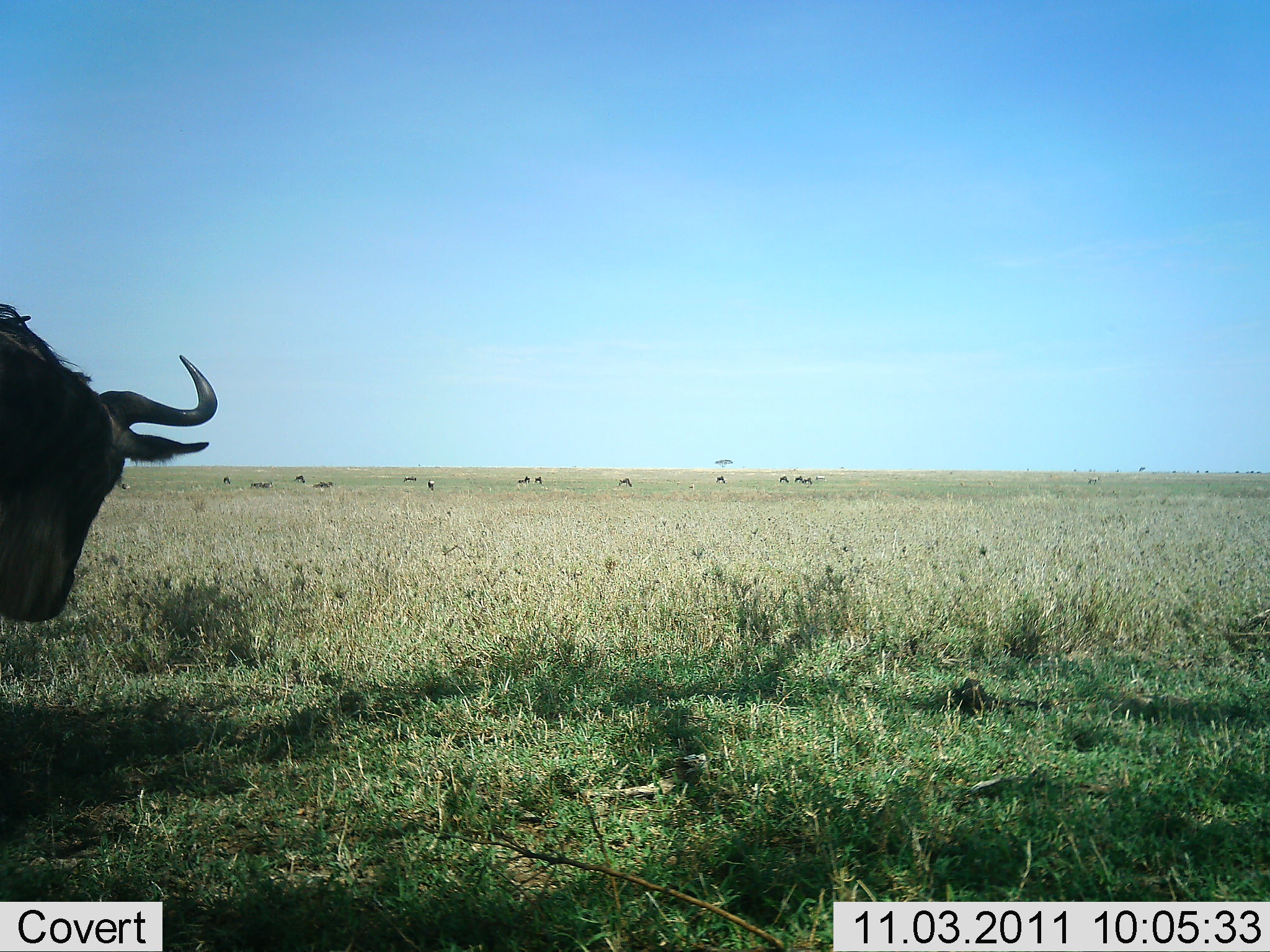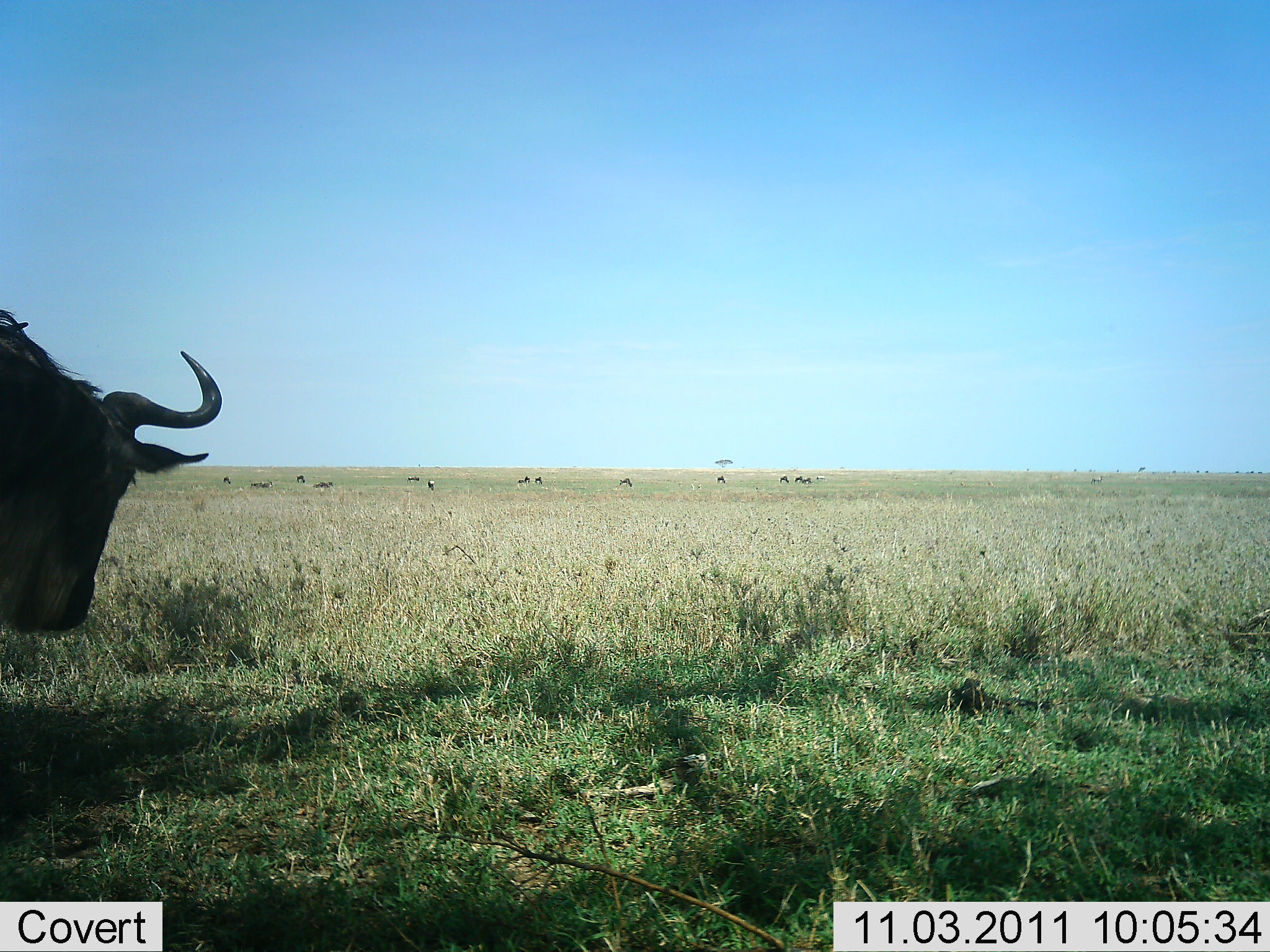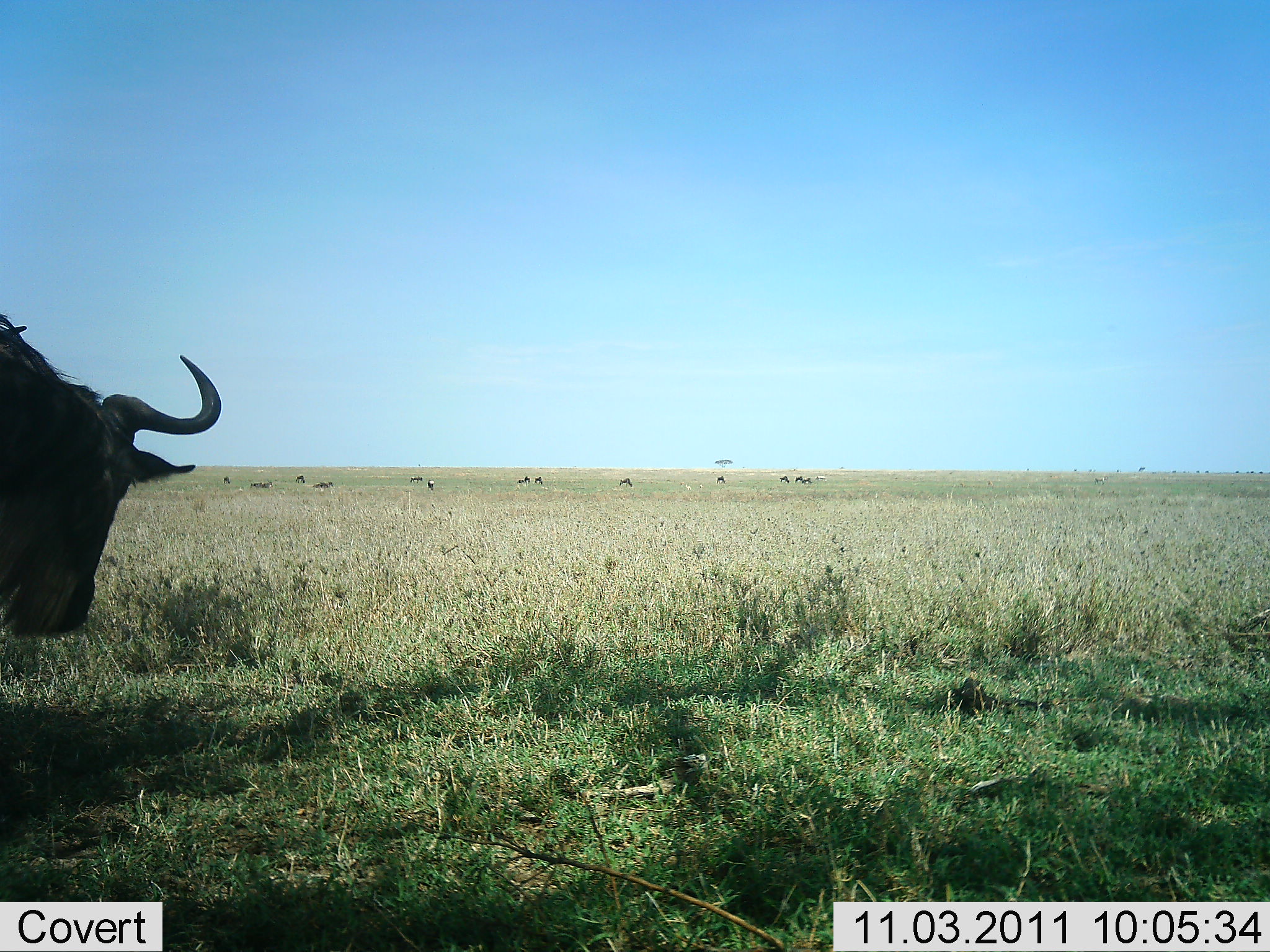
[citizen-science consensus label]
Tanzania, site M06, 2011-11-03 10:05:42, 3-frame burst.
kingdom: Animalia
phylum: Chordata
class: Mammalia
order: Artiodactyla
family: Bovidae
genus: Connochaetes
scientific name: Connochaetes taurinus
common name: blue wildebeest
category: wildebeest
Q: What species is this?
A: Wildebeest (blue wildebeest) (Connochaetes taurinus).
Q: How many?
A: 1.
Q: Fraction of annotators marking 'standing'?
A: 69%.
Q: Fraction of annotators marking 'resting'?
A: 8%.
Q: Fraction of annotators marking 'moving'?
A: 8%.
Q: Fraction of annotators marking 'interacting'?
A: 0%.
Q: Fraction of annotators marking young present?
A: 0%.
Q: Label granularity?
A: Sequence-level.